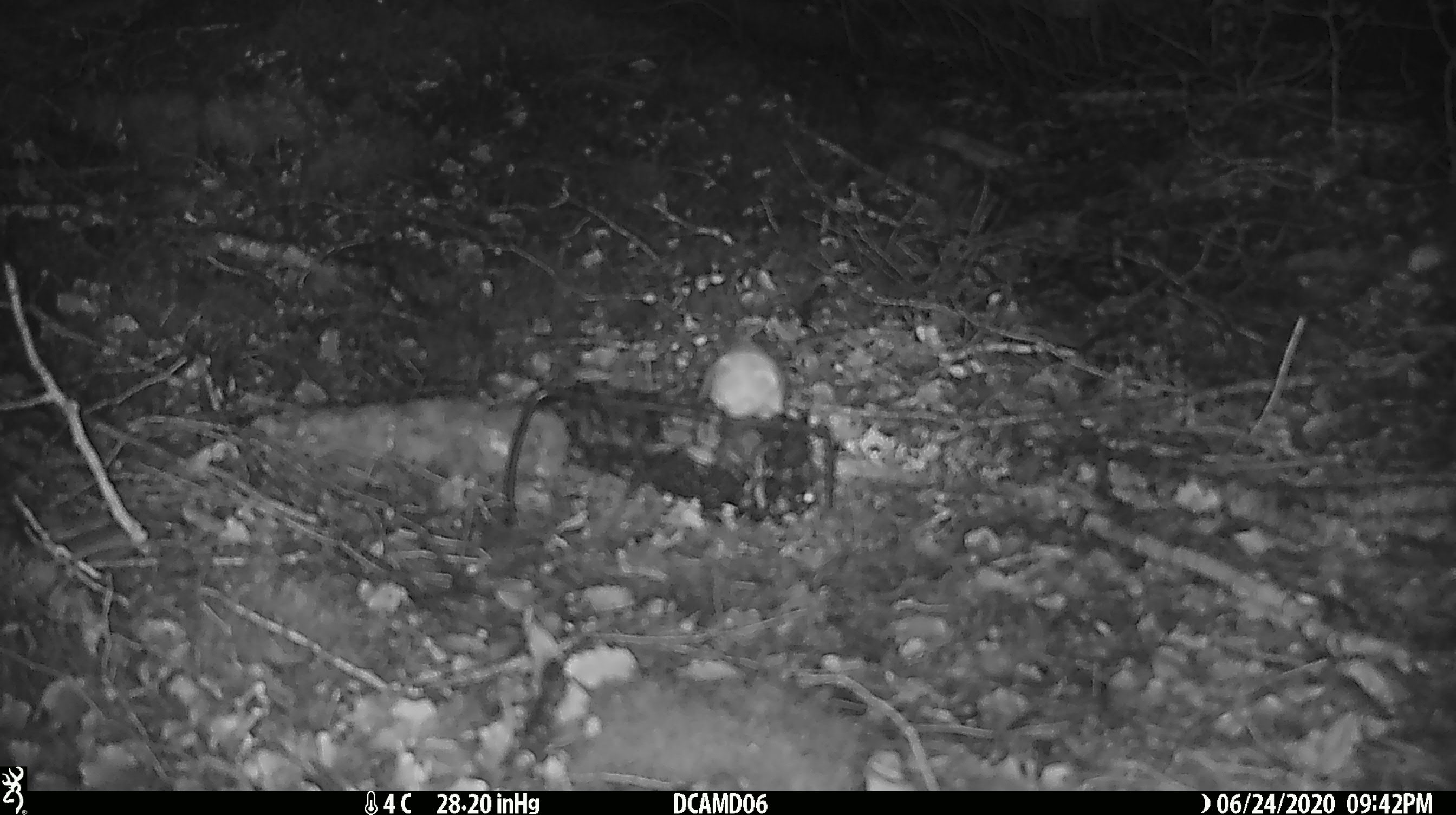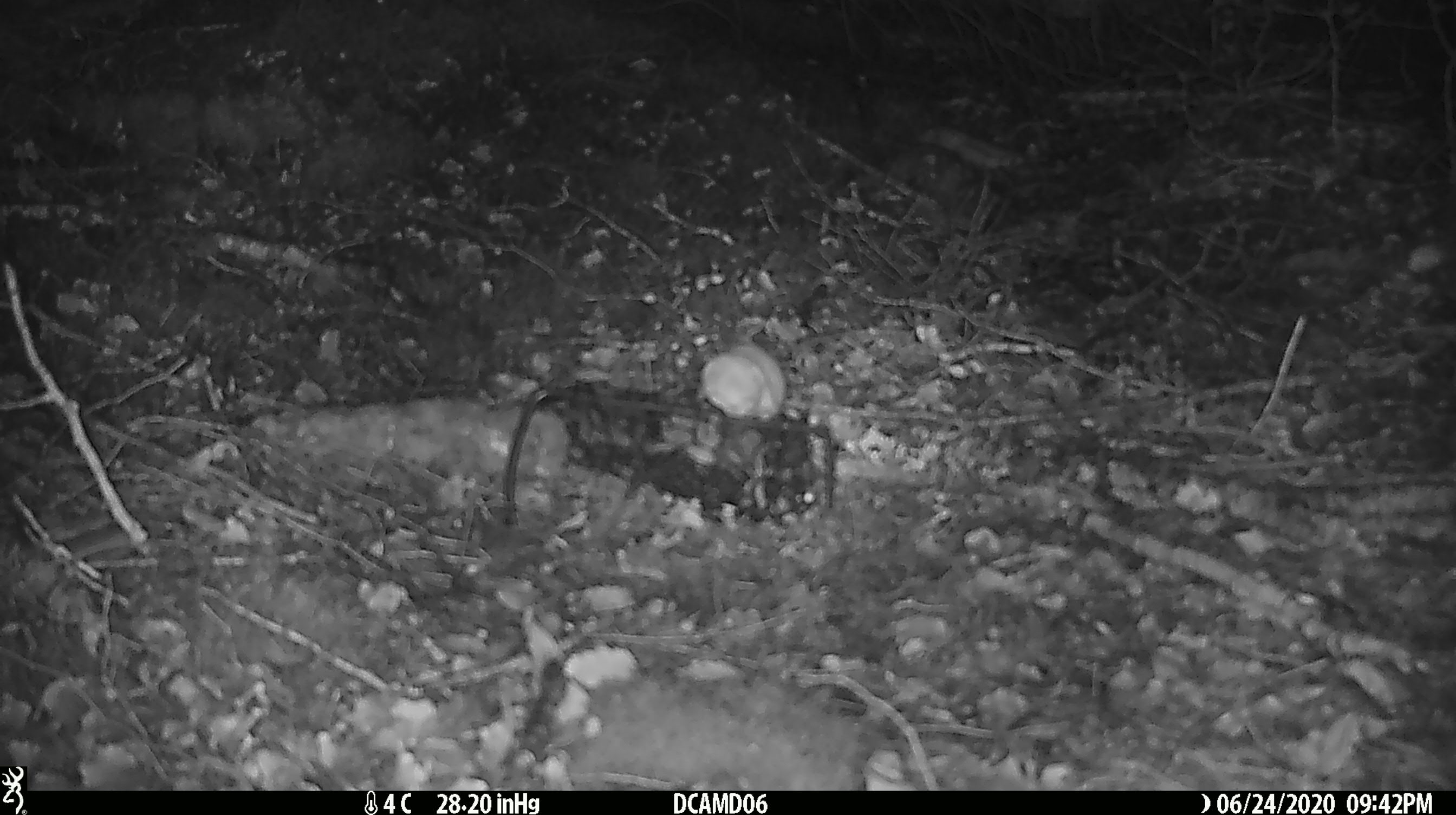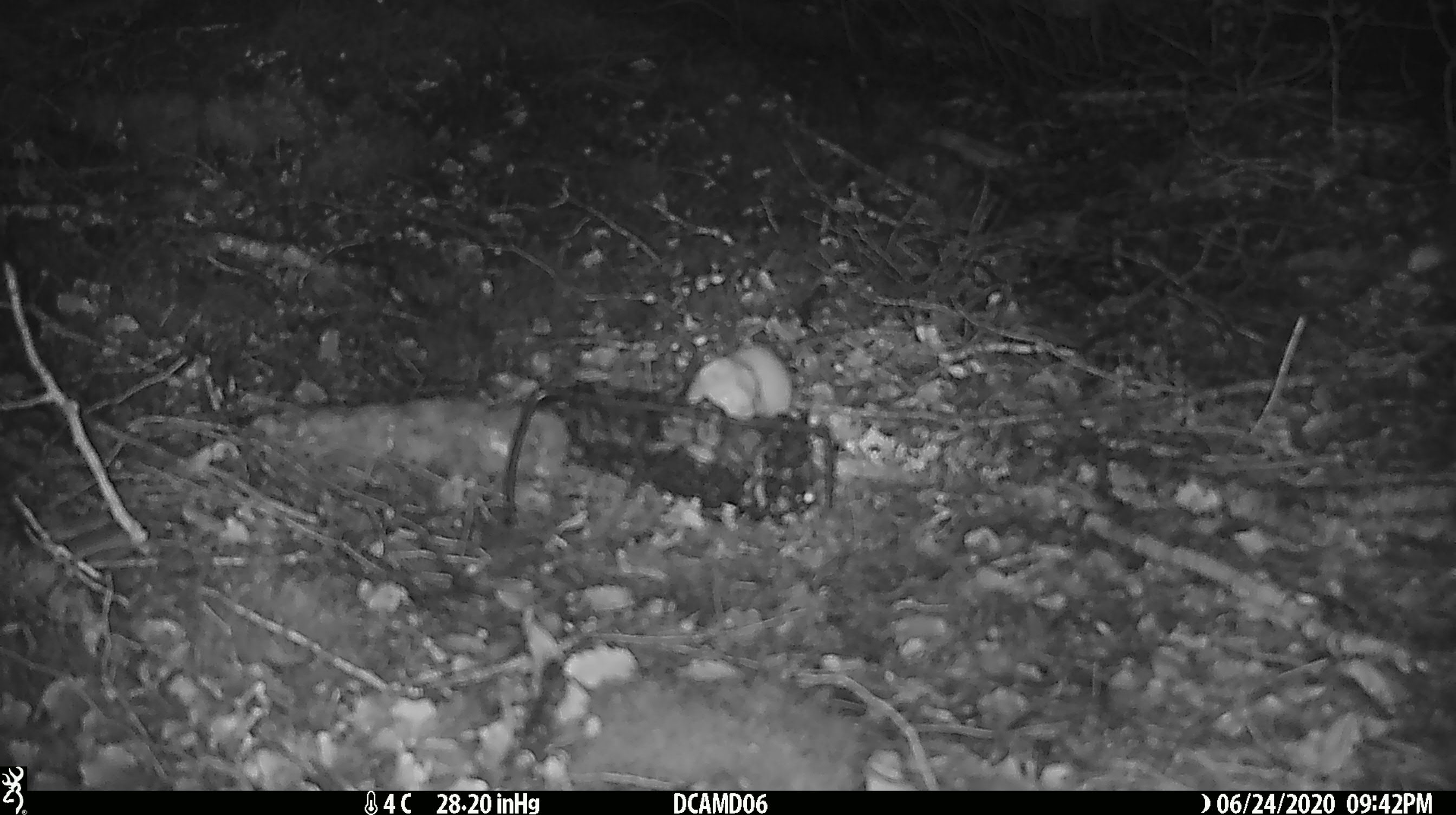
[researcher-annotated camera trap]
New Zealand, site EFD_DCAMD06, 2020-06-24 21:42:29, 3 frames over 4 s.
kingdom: Animalia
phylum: Chordata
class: Mammalia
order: Carnivora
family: Mustelidae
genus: Mustela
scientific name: Mustela nivalis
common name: least weasel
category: weasel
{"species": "weasel (least weasel) (Mustela nivalis)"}